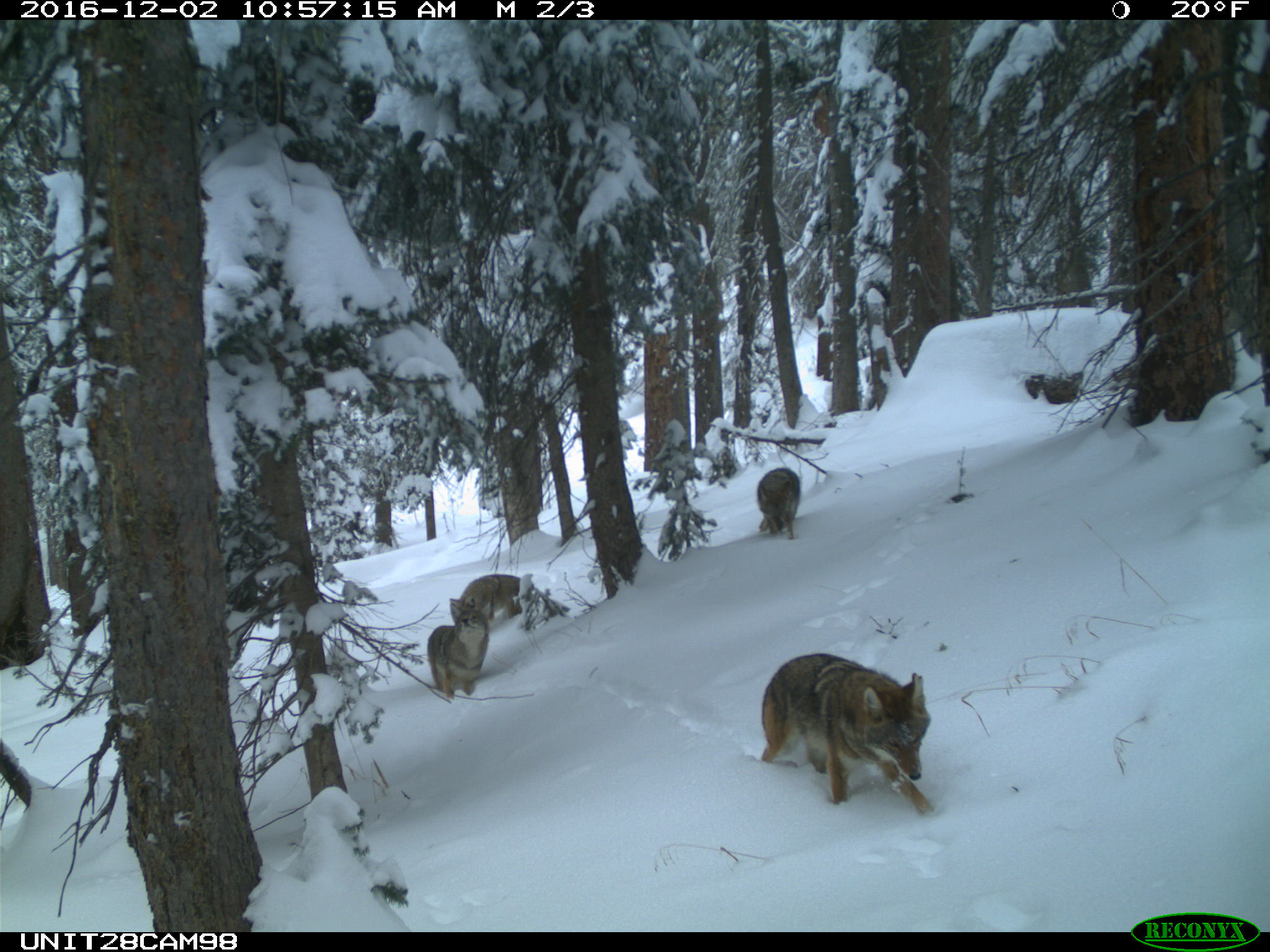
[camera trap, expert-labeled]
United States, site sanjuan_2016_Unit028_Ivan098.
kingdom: Animalia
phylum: Chordata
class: Mammalia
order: Carnivora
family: Canidae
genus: Canis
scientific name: Canis latrans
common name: coyote